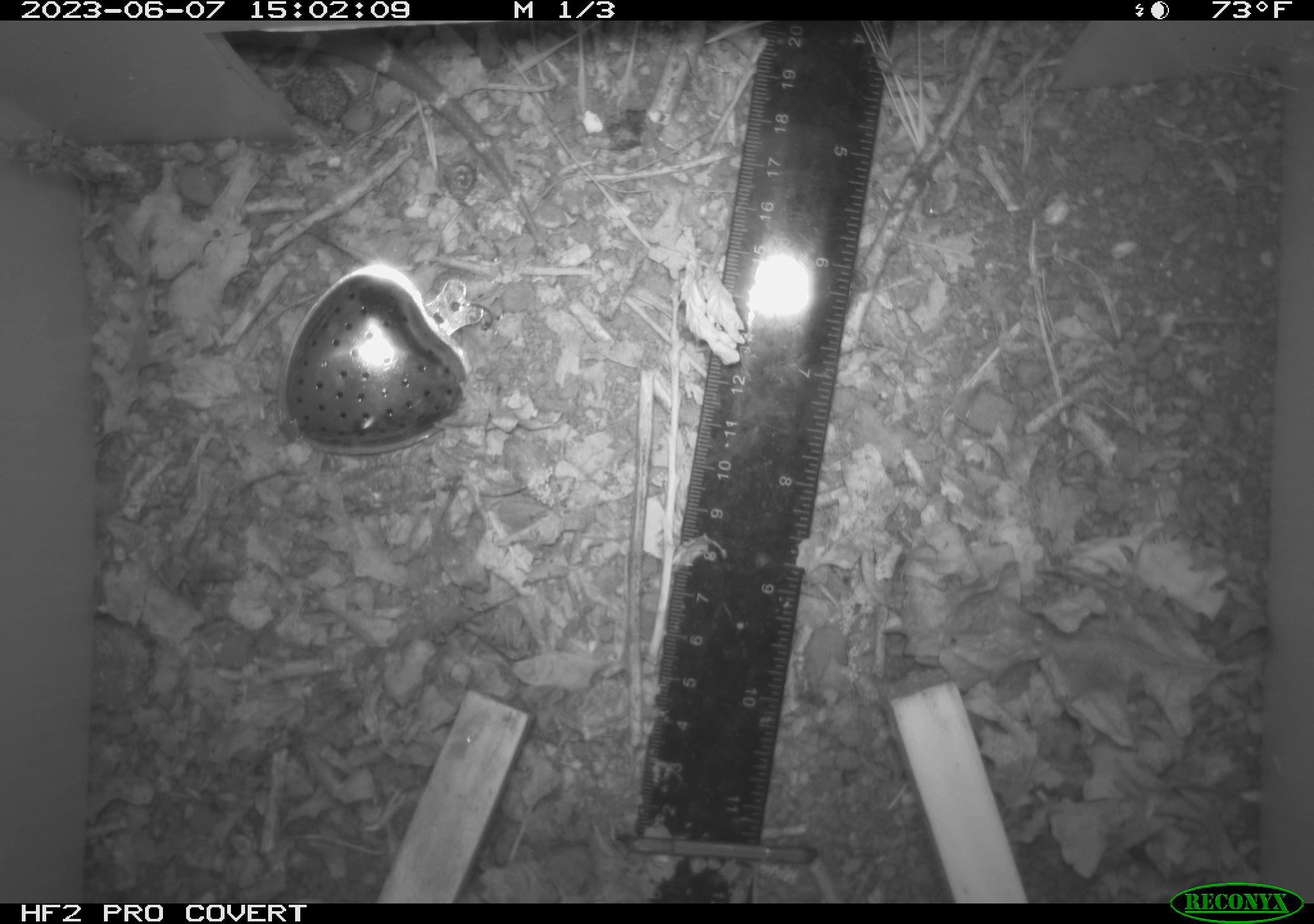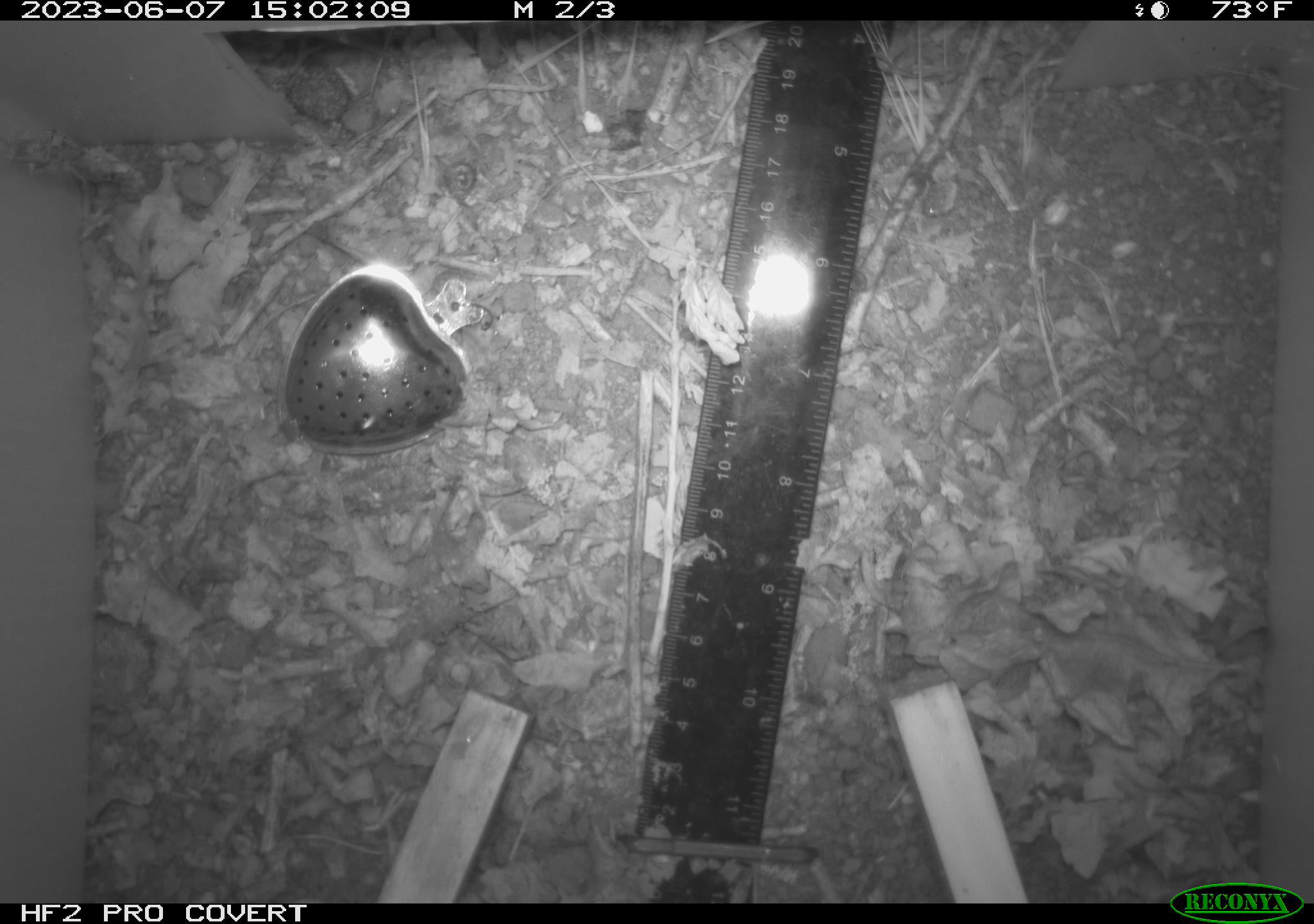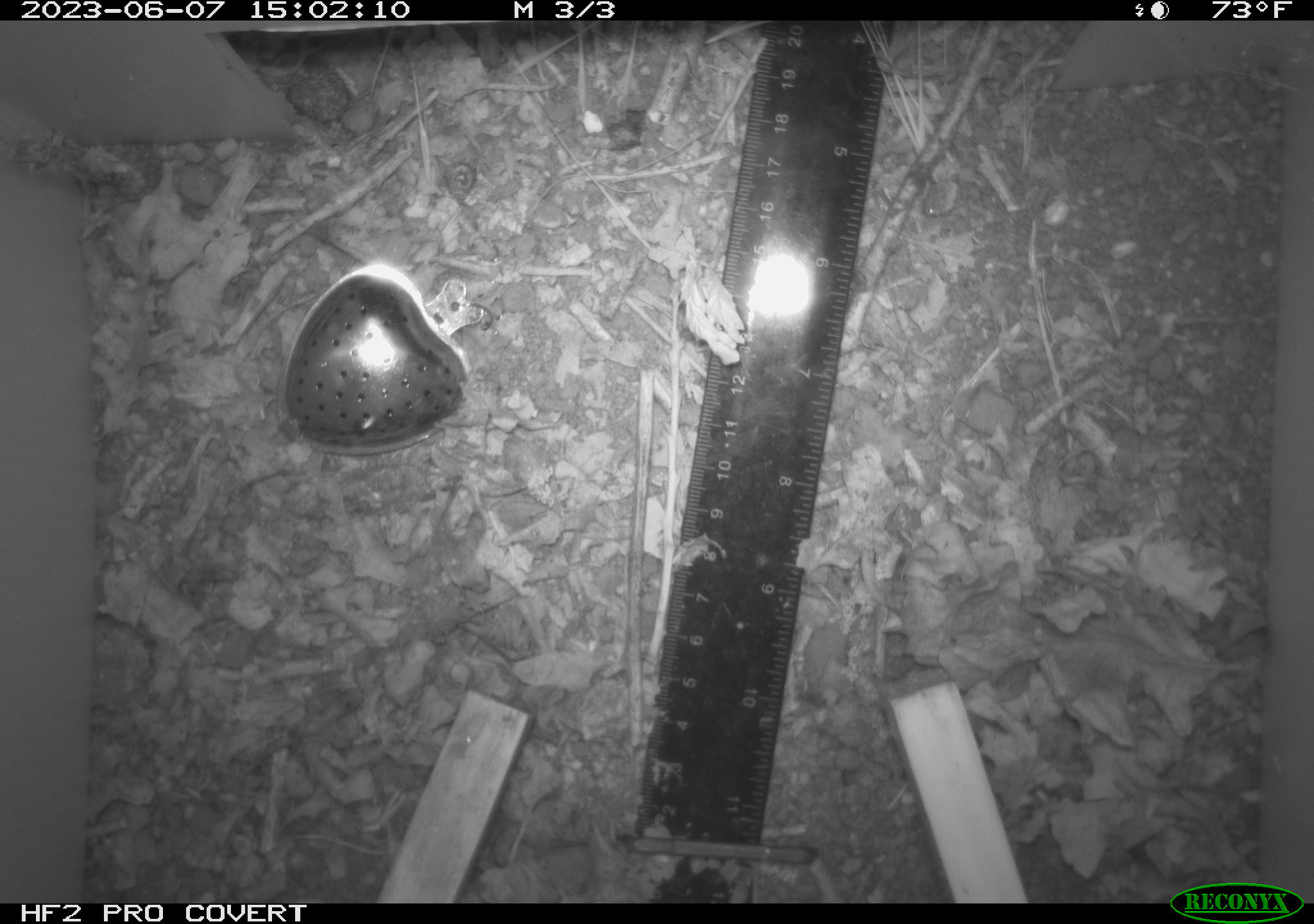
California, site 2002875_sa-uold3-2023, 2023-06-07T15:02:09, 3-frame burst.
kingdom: Animalia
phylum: Chordata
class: Reptilia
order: Squamata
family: Colubridae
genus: Lampropeltis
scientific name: Lampropeltis californiae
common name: california kingsnake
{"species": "california kingsnake (Lampropeltis californiae)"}